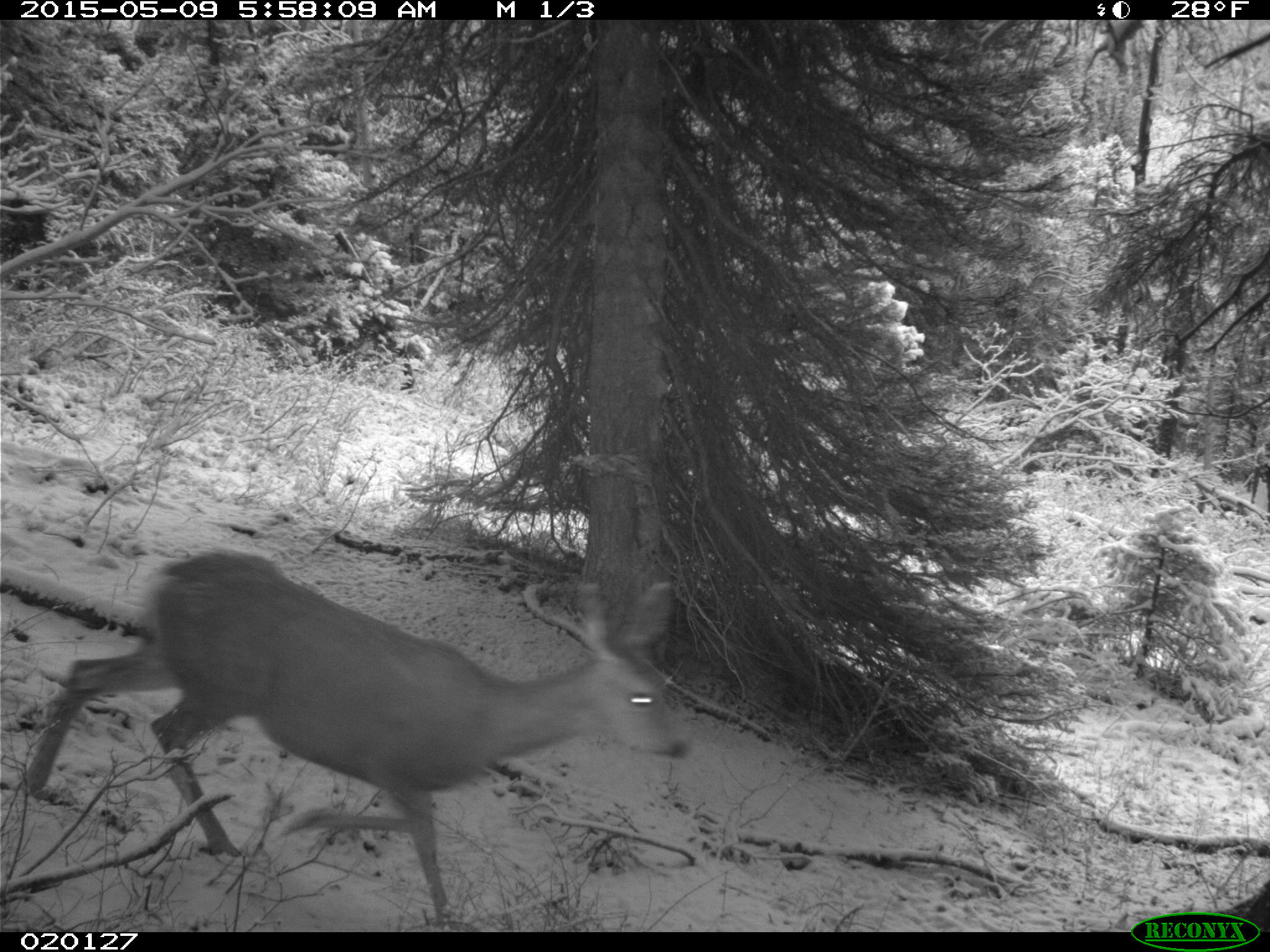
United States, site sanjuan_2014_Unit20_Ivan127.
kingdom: Animalia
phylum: Chordata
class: Mammalia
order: Artiodactyla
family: Cervidae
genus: Odocoileus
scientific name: Odocoileus hemionus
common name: mule deer